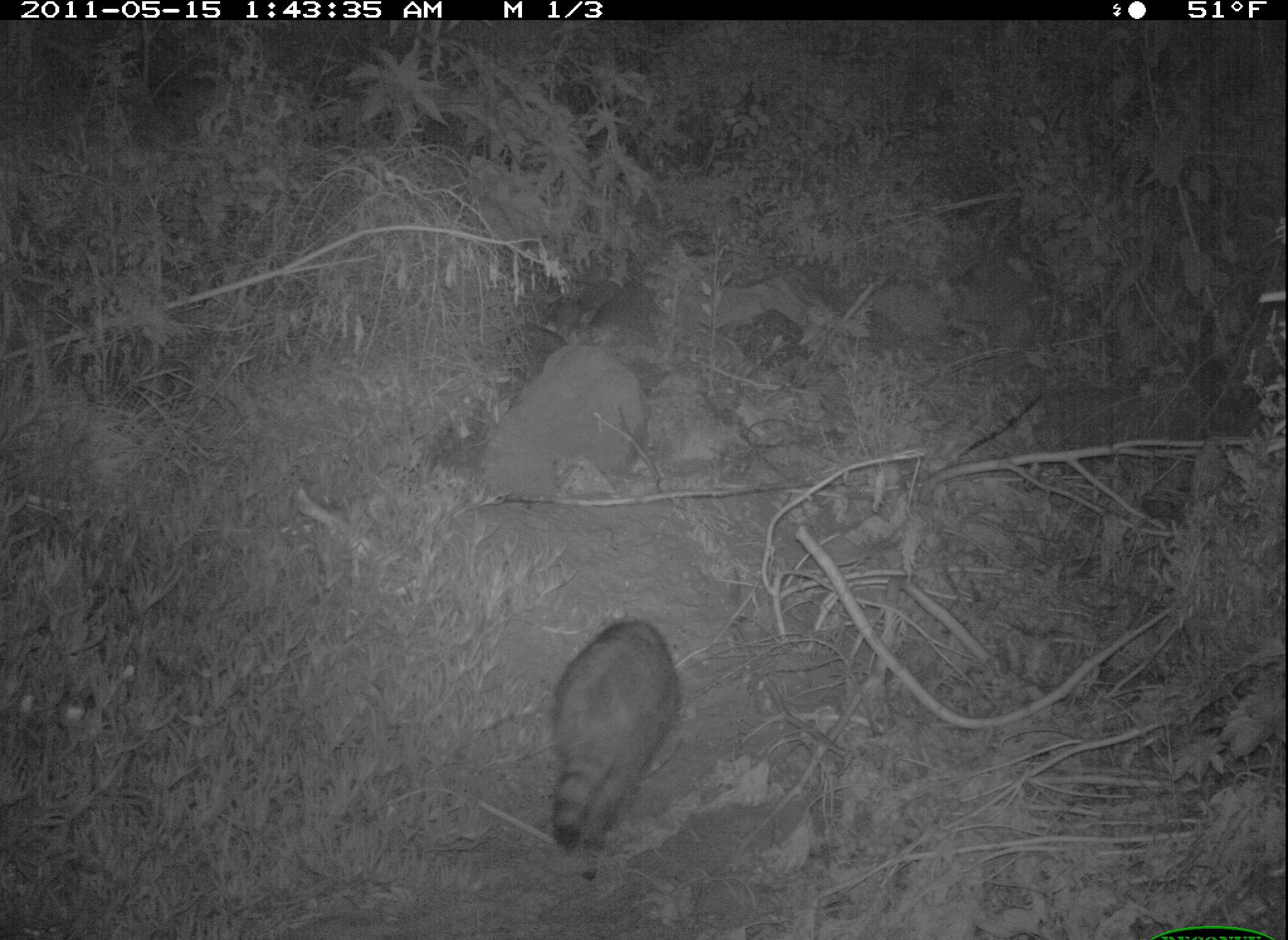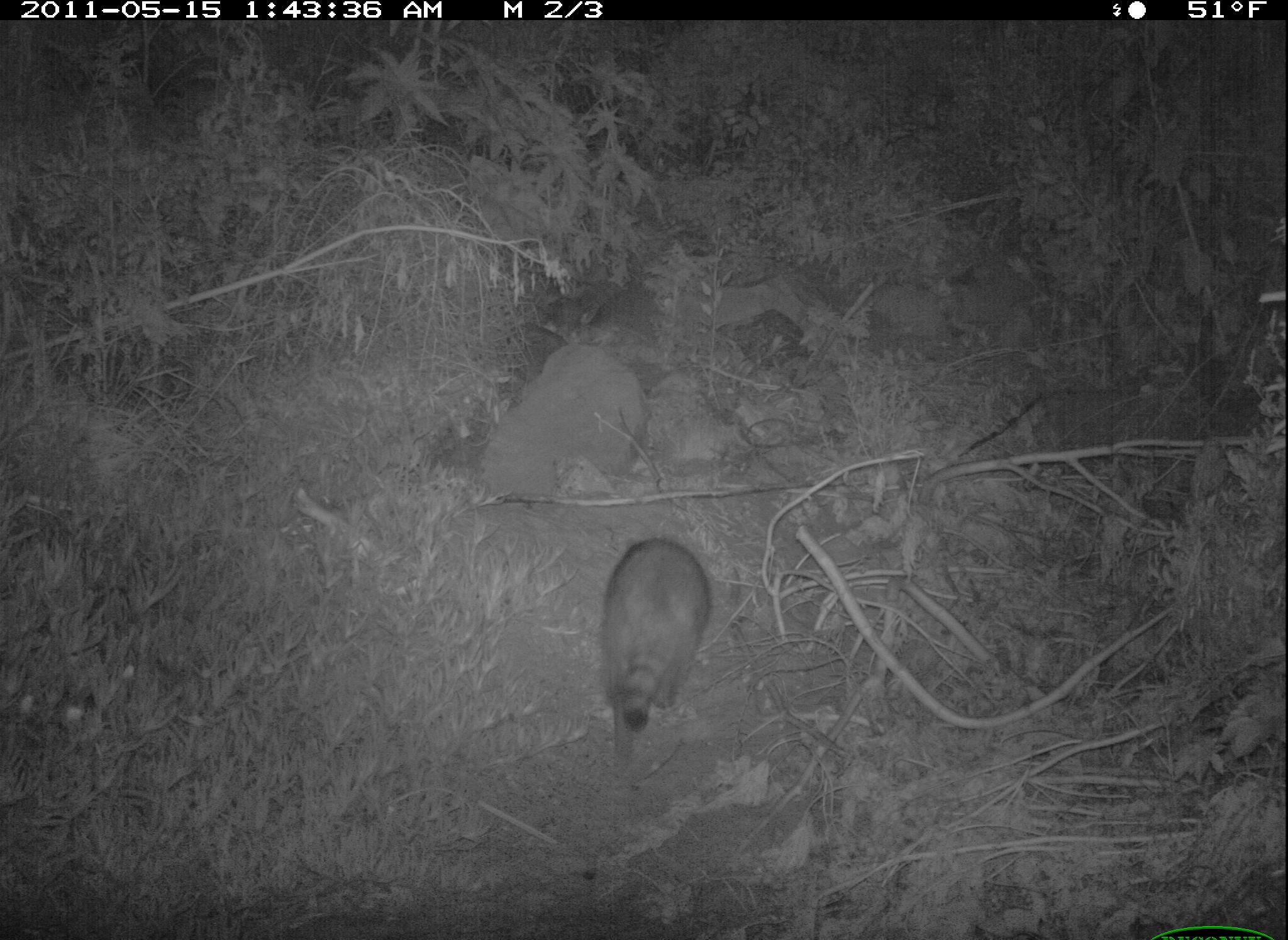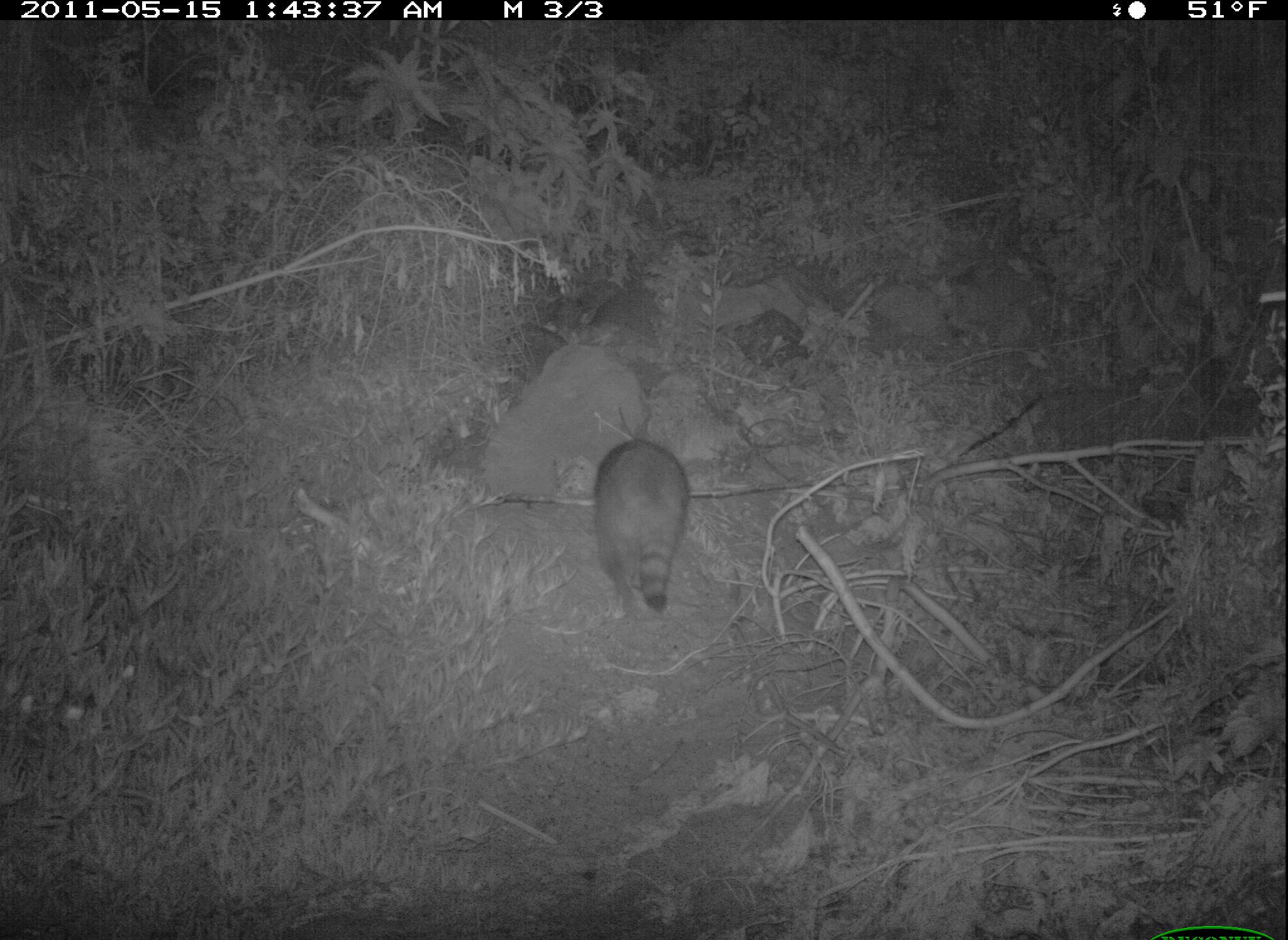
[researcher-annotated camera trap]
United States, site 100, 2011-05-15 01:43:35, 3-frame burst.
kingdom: Animalia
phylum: Chordata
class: Mammalia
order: Carnivora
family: Procyonidae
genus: Procyon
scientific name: Procyon lotor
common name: raccoon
Raccoon (Procyon lotor).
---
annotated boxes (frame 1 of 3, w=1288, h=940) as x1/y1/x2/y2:
raccoon: 538/596/700/884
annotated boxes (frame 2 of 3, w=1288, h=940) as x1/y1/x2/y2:
raccoon: 589/515/728/760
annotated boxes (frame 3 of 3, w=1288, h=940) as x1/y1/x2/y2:
raccoon: 580/411/702/633